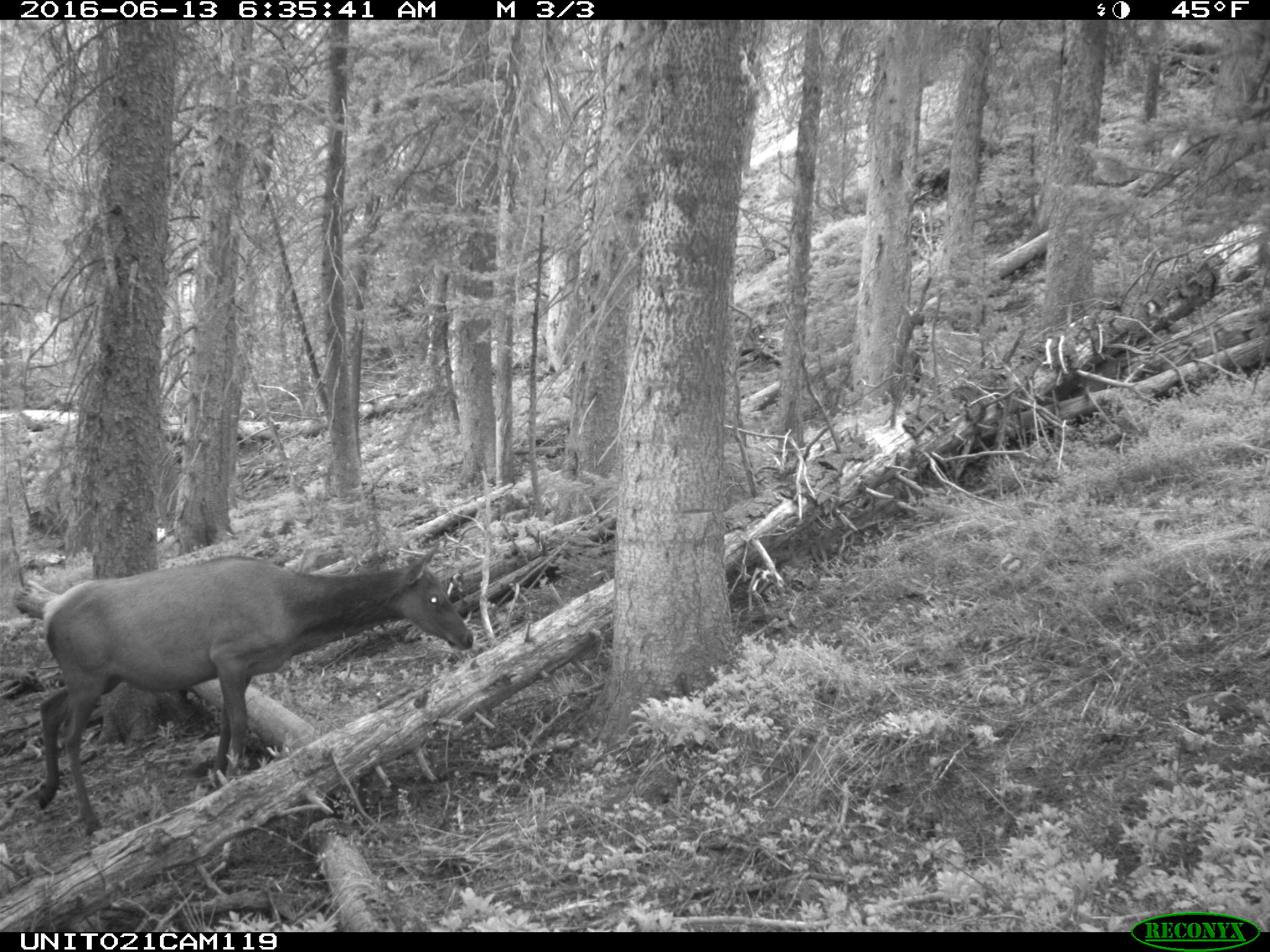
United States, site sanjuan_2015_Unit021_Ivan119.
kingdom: Animalia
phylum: Chordata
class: Mammalia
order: Artiodactyla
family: Cervidae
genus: Cervus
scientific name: Cervus elaphus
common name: red deer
Cervus elaphus (red deer).